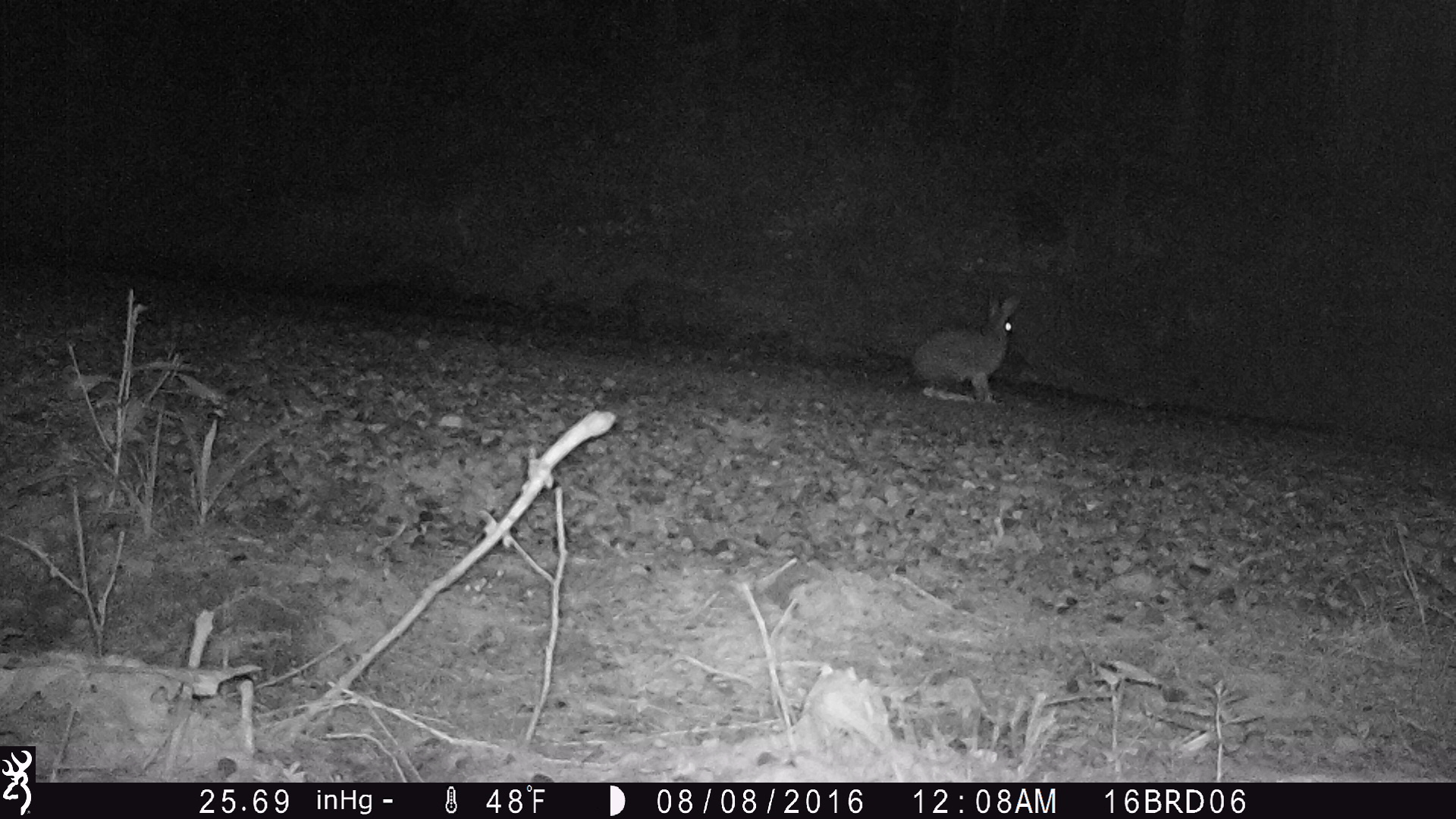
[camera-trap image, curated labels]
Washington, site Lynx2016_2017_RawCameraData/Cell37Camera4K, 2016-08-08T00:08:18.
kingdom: Animalia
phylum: Chordata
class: Mammalia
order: Lagomorpha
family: Leporidae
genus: Lepus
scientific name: Lepus americanus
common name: snowshoe hare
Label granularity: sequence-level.